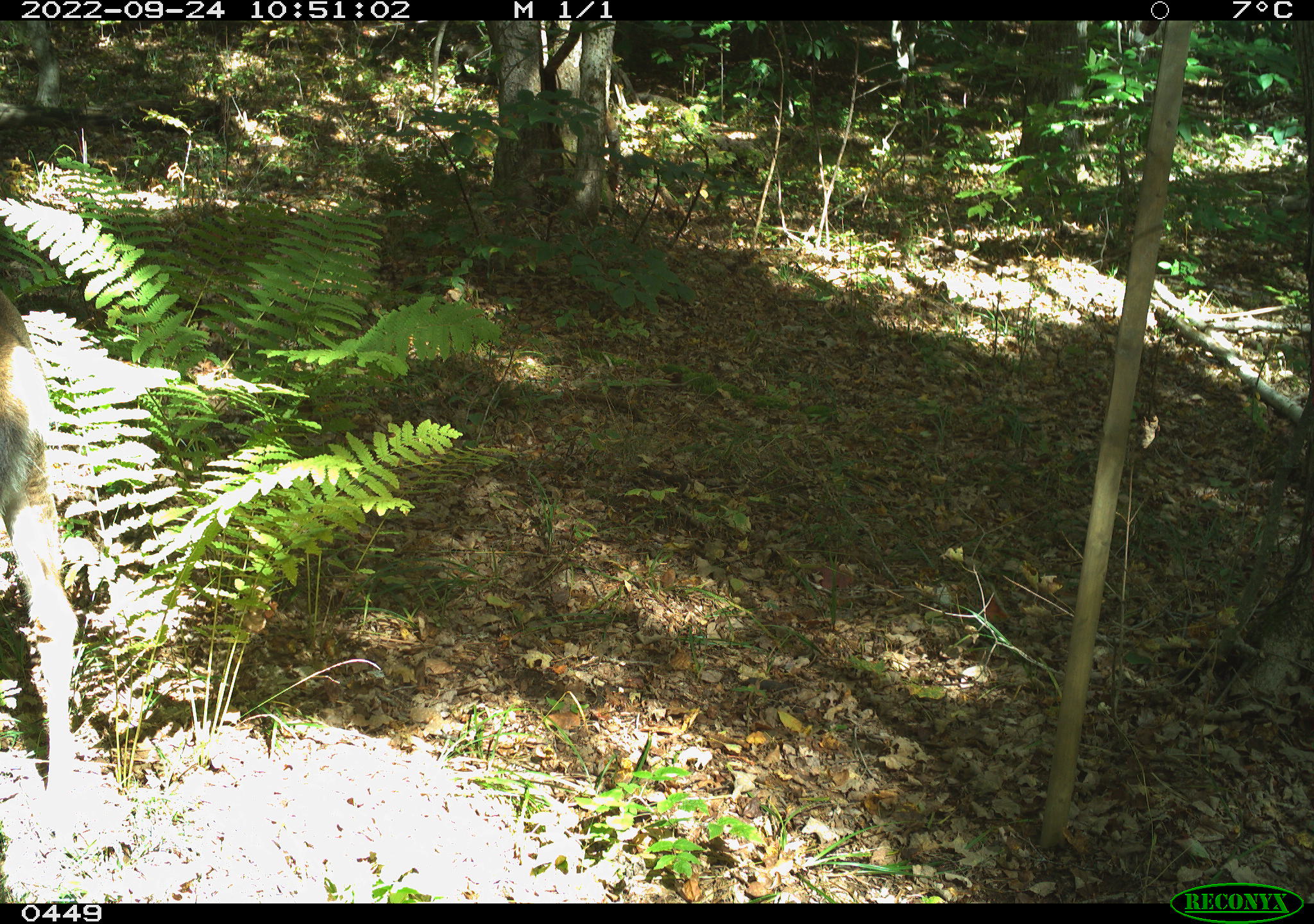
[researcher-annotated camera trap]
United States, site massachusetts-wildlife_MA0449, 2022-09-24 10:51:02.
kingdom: Animalia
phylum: Chordata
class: Mammalia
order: Artiodactyla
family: Cervidae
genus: Odocoileus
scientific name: Odocoileus virginianus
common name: white-tailed deer